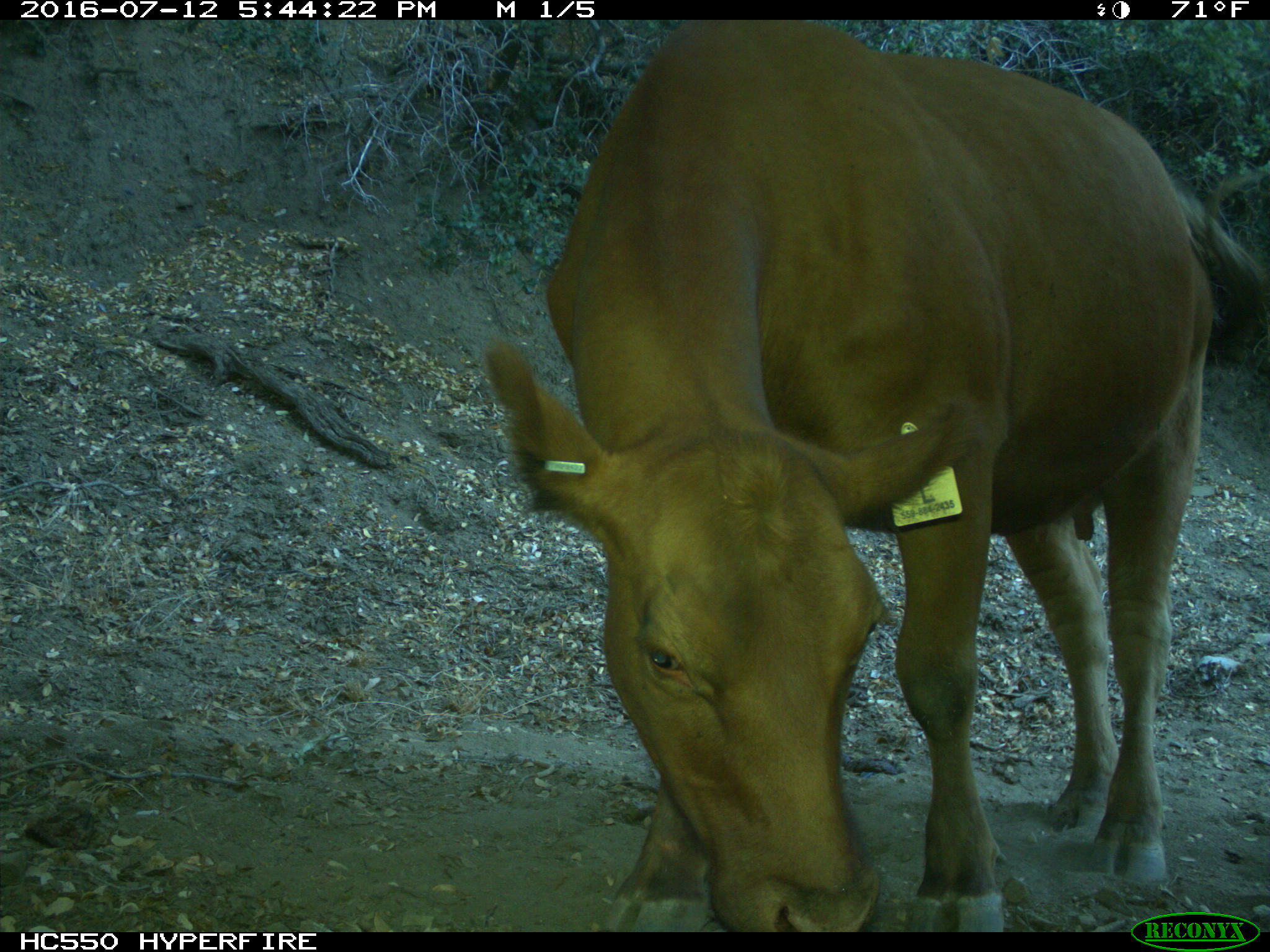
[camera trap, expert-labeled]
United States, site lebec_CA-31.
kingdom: Animalia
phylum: Chordata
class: Mammalia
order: Artiodactyla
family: Bovidae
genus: Bos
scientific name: Bos taurus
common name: domestic cow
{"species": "Bos taurus (domestic cow)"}